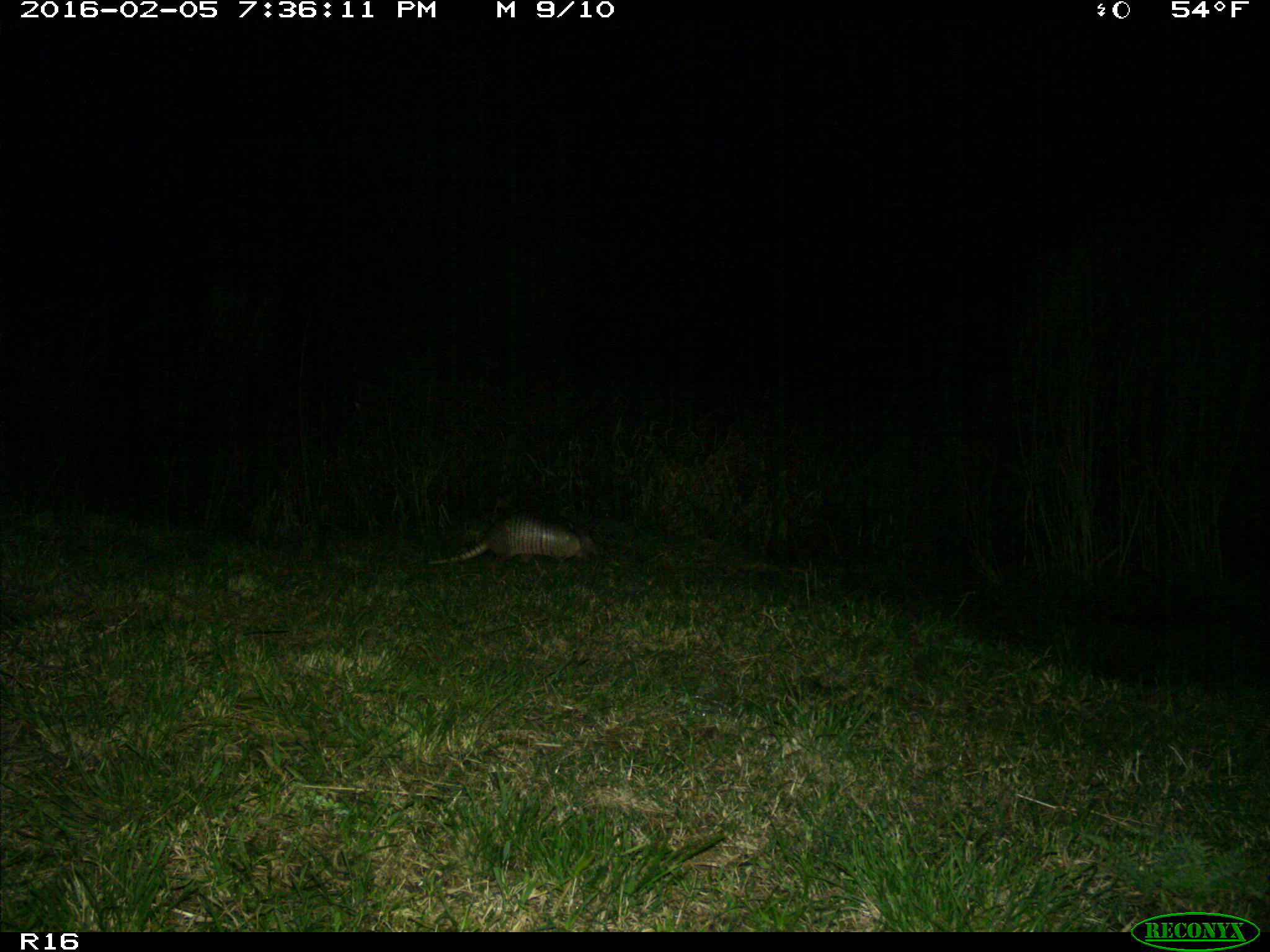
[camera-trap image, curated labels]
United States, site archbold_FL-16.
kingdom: Animalia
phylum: Chordata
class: Mammalia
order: Cingulata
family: Dasypodidae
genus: Dasypus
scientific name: Dasypus novemcinctus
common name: nine-banded armadillo